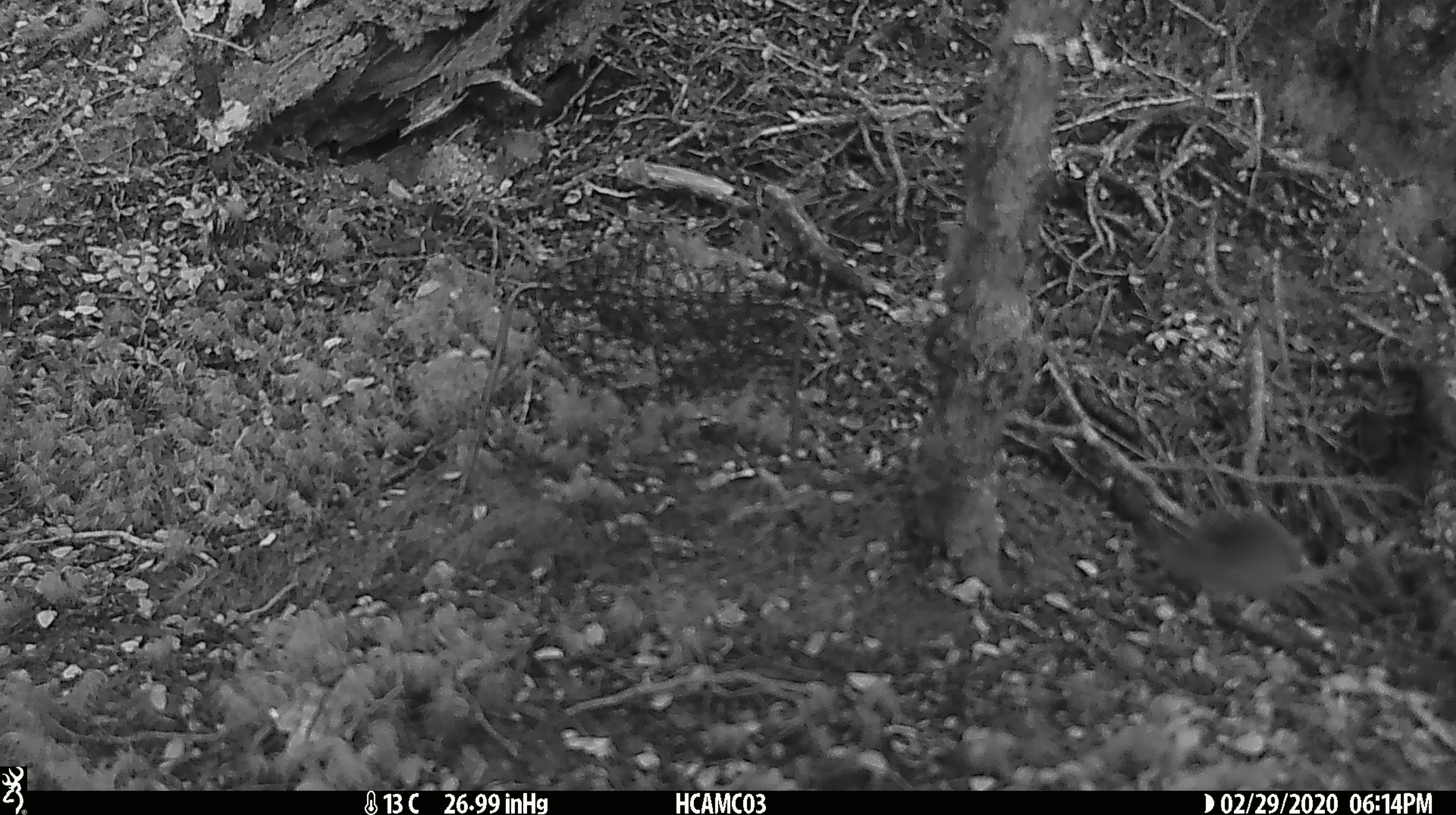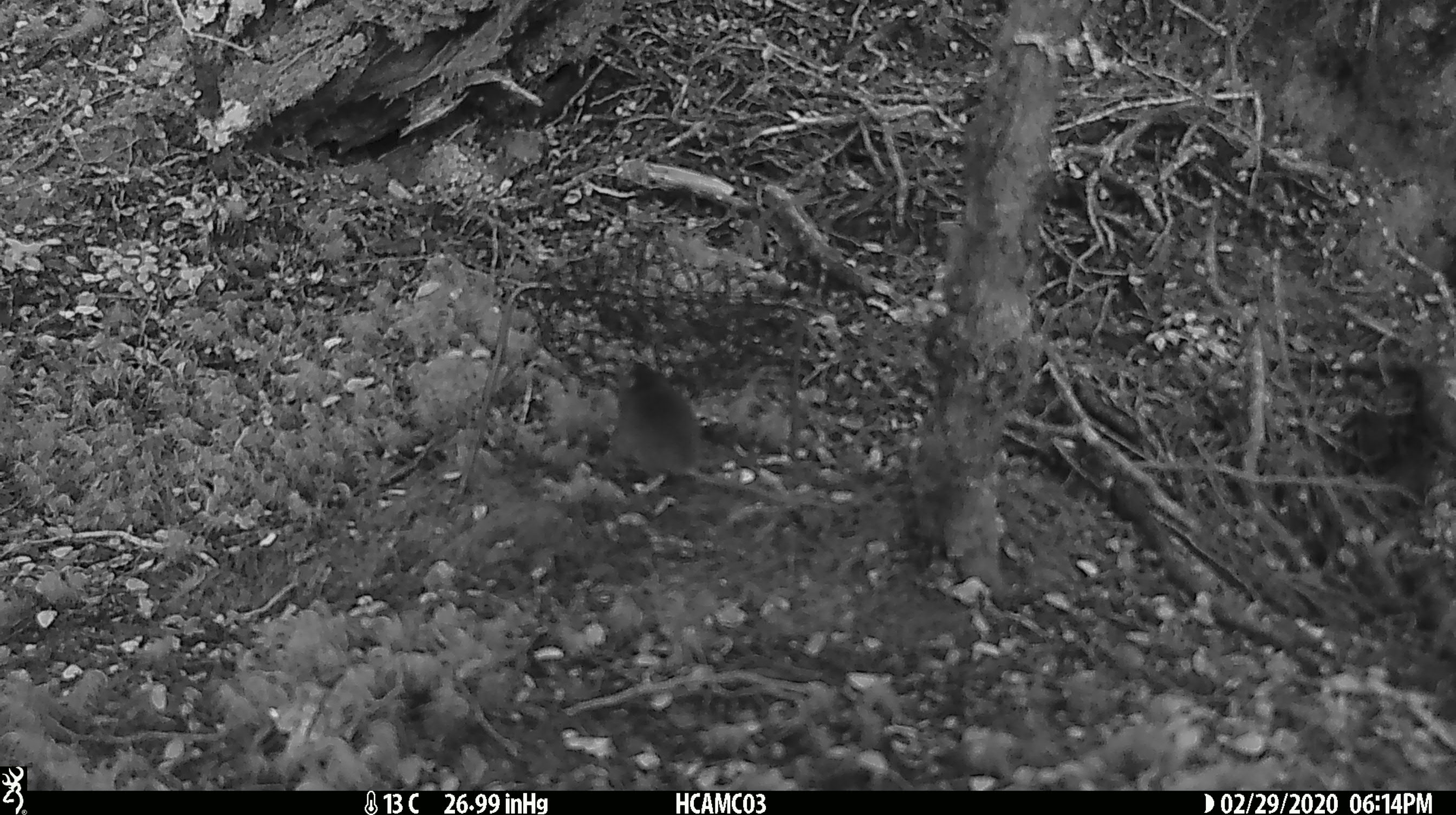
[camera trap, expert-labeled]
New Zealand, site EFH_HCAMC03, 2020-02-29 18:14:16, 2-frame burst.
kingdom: Animalia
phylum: Chordata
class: Mammalia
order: Rodentia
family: Muridae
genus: Mus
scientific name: Mus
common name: mouse